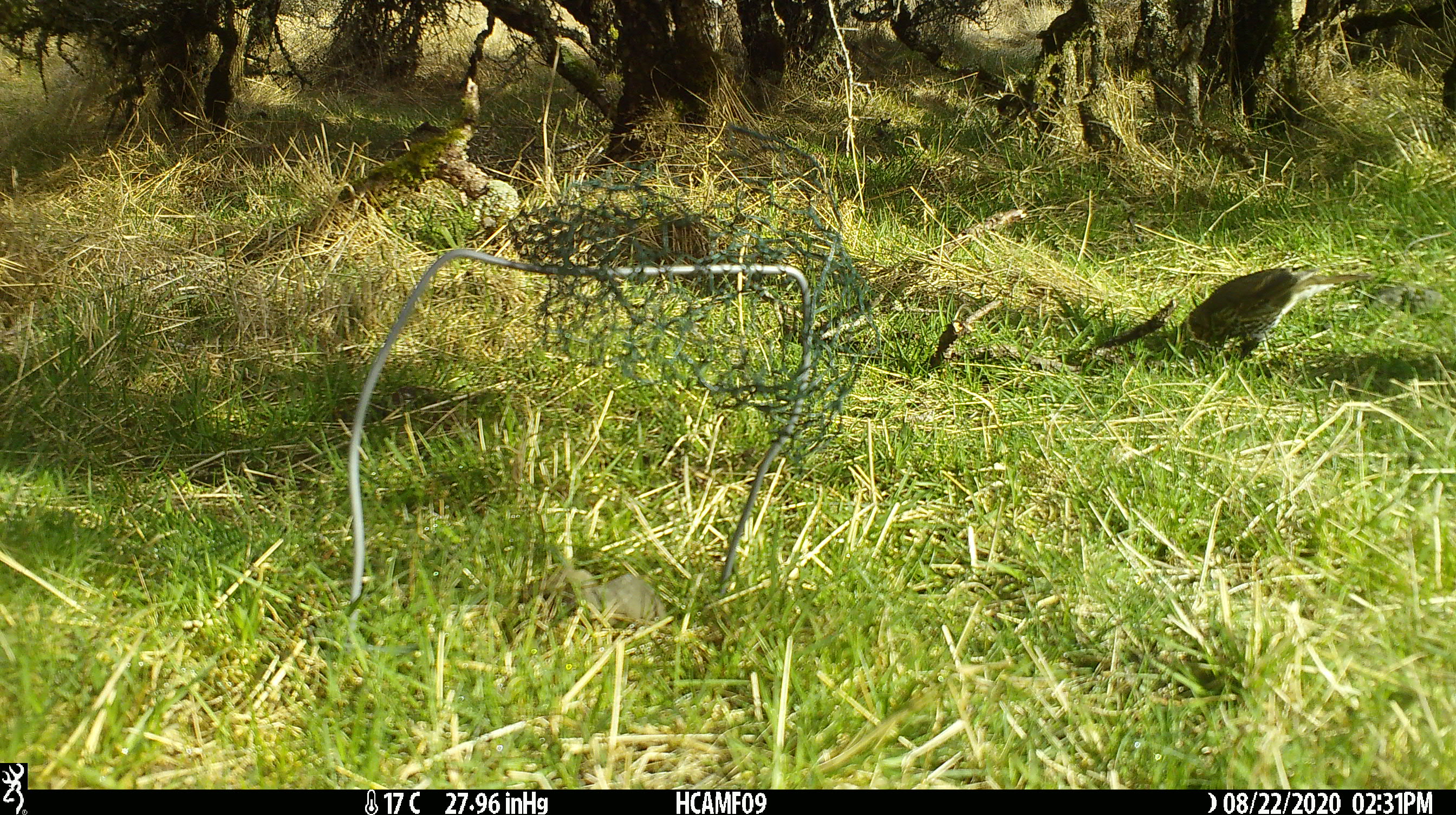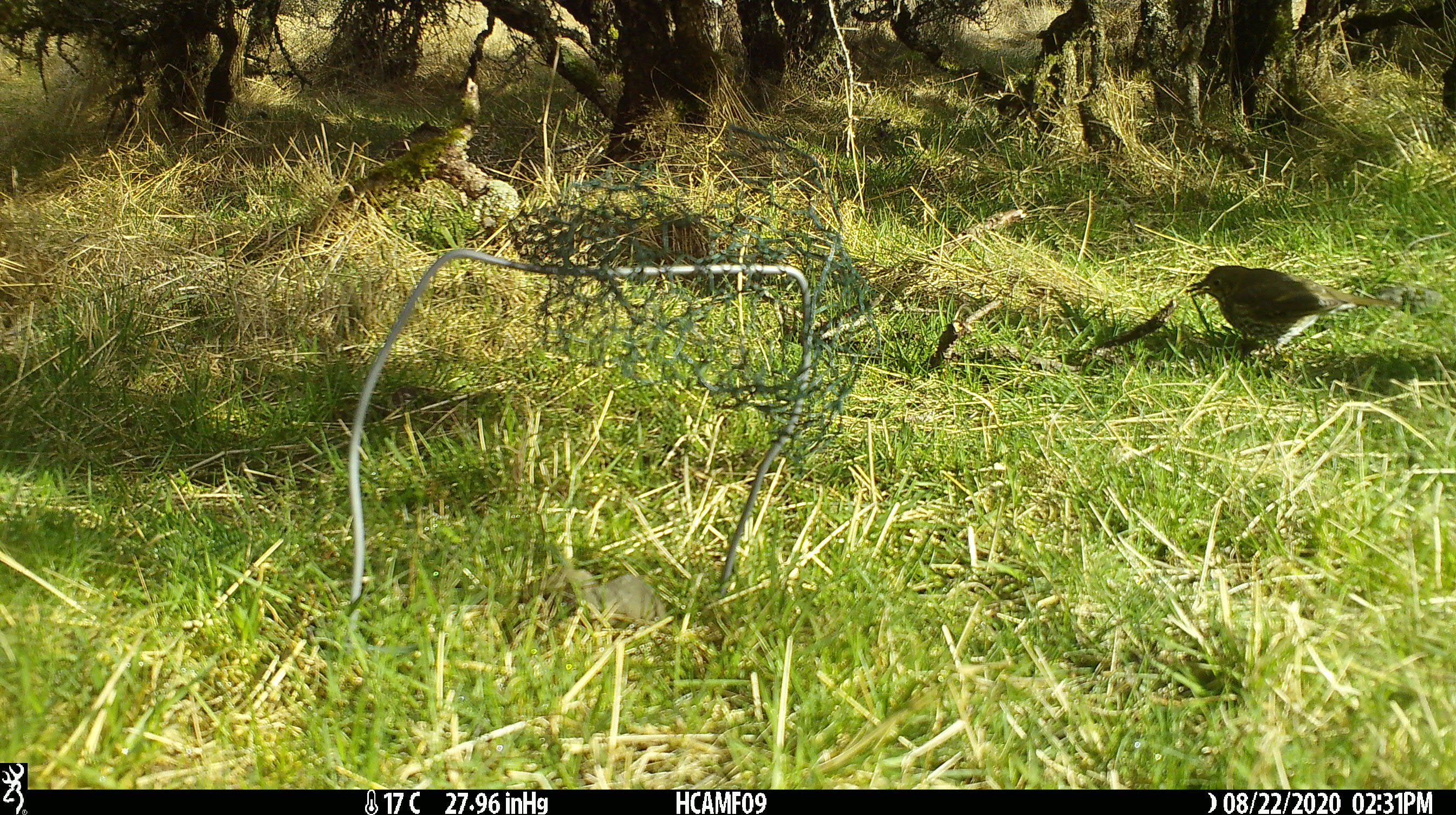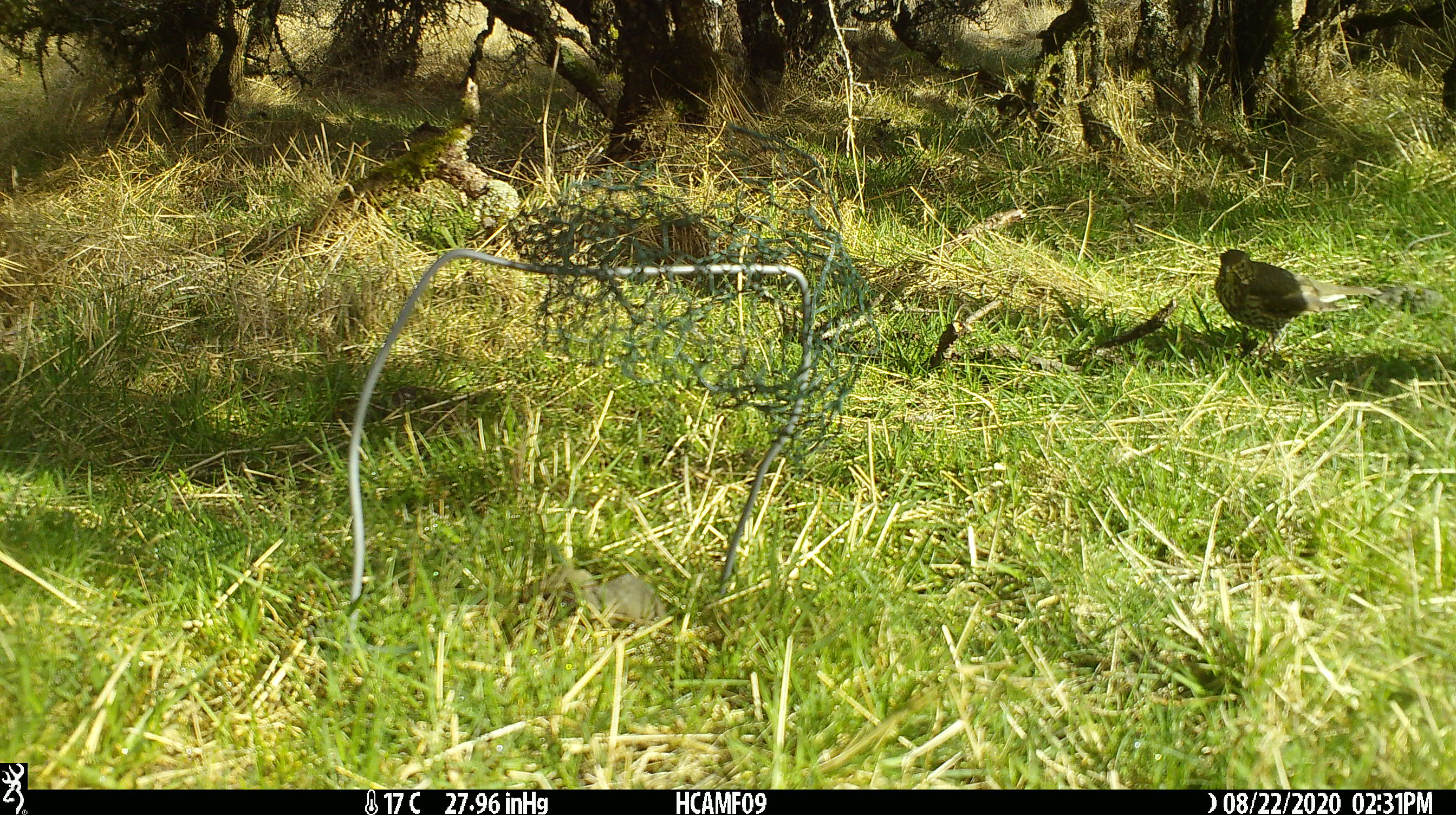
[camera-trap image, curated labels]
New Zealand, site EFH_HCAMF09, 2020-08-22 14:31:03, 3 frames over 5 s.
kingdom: Animalia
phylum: Chordata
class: Aves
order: Passeriformes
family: Turdidae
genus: Turdus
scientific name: Turdus philomelos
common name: song thrush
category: thrush